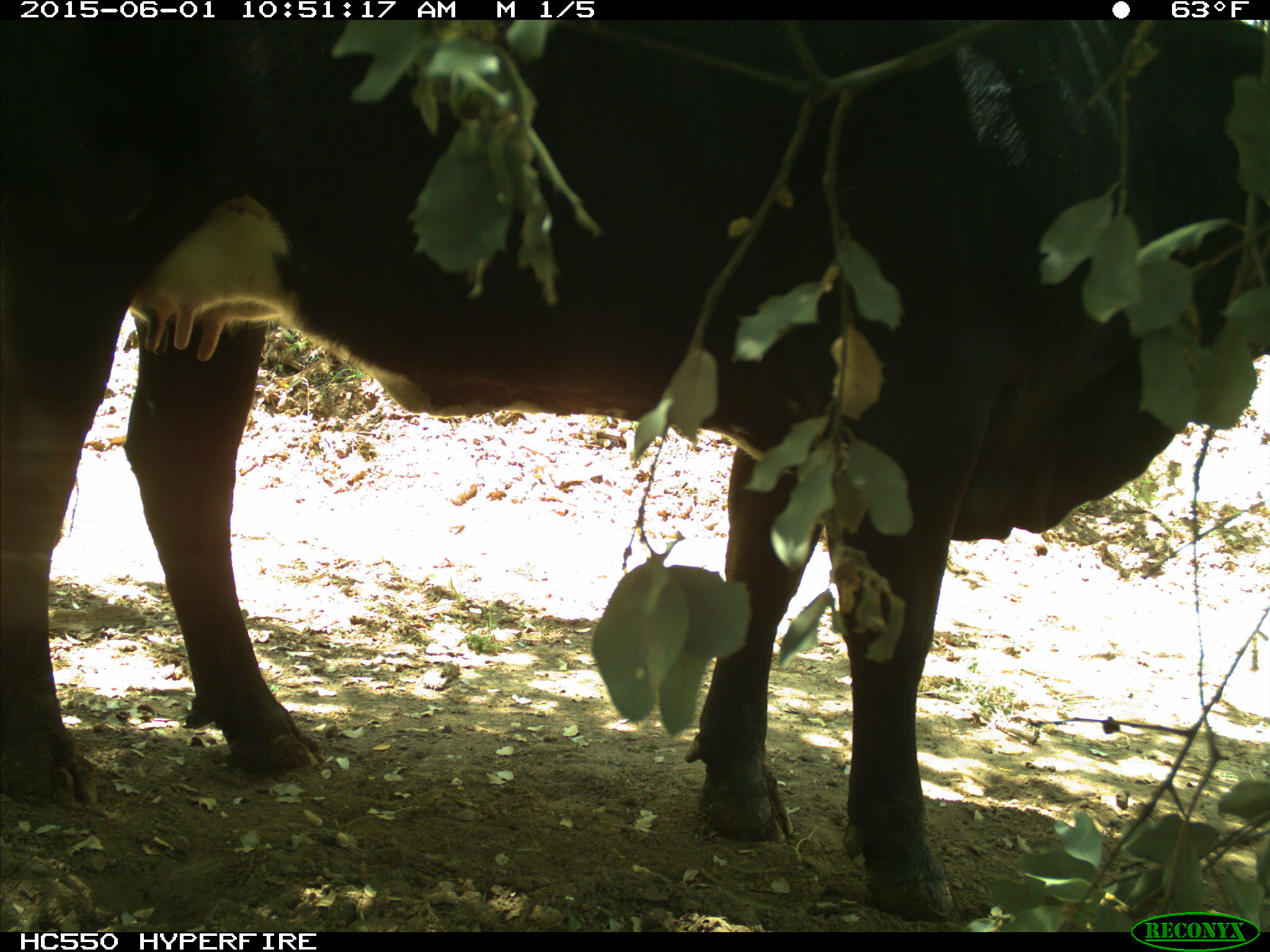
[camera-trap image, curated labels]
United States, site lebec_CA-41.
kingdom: Animalia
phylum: Chordata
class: Mammalia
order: Artiodactyla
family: Bovidae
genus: Bos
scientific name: Bos taurus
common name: domestic cow